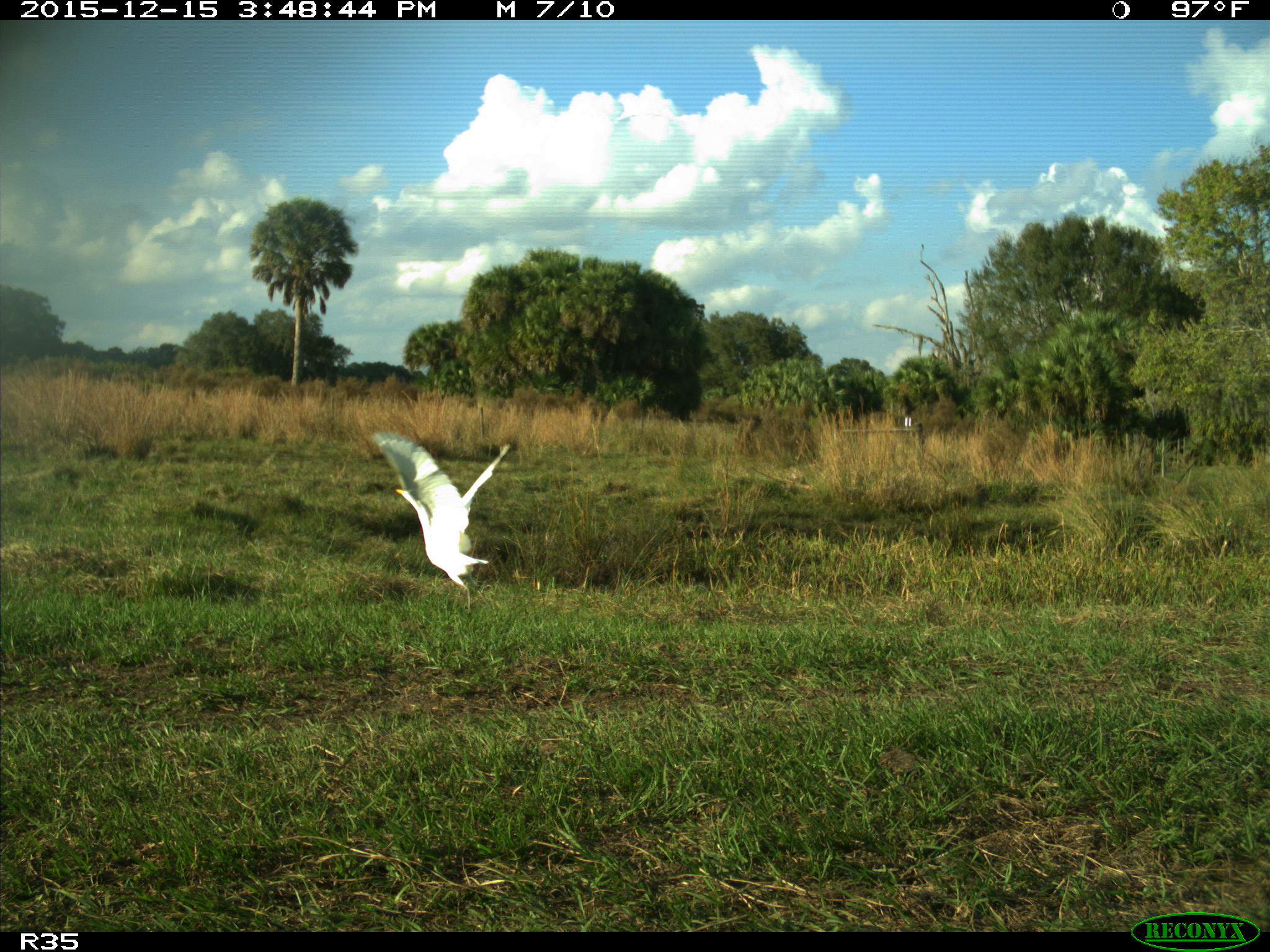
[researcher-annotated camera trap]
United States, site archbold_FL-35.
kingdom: Animalia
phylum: Chordata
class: Aves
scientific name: Aves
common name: birds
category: unidentified bird